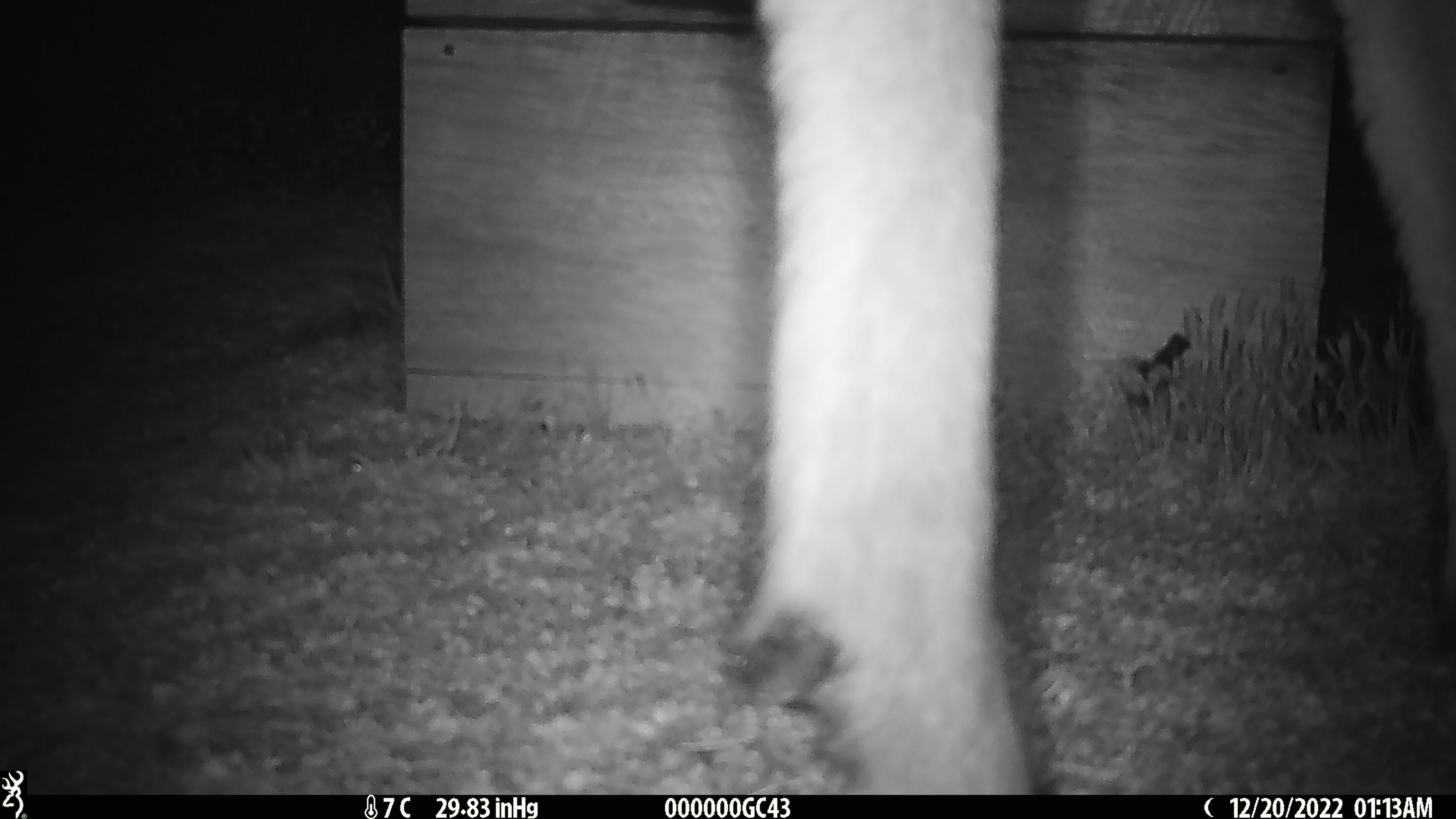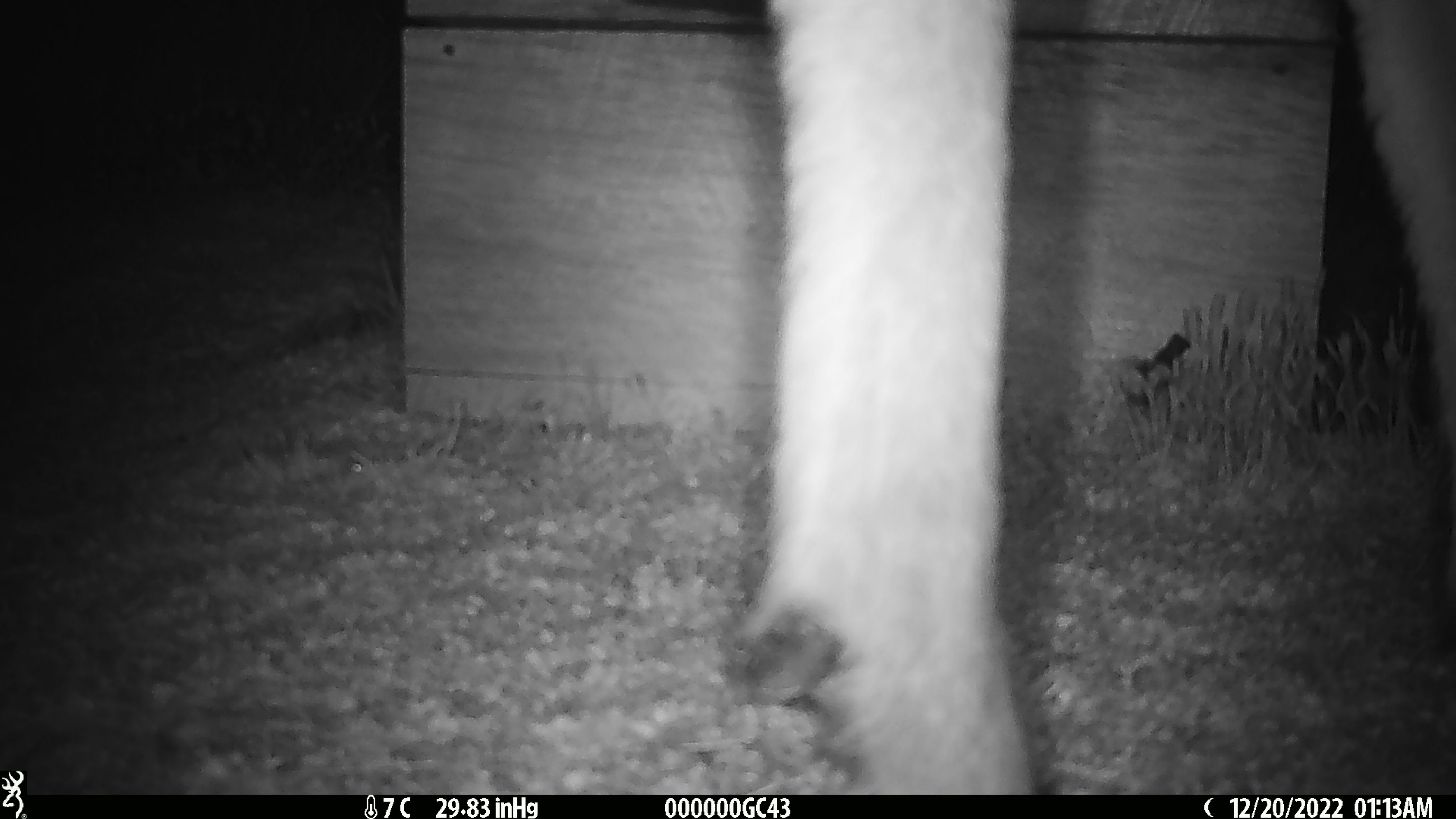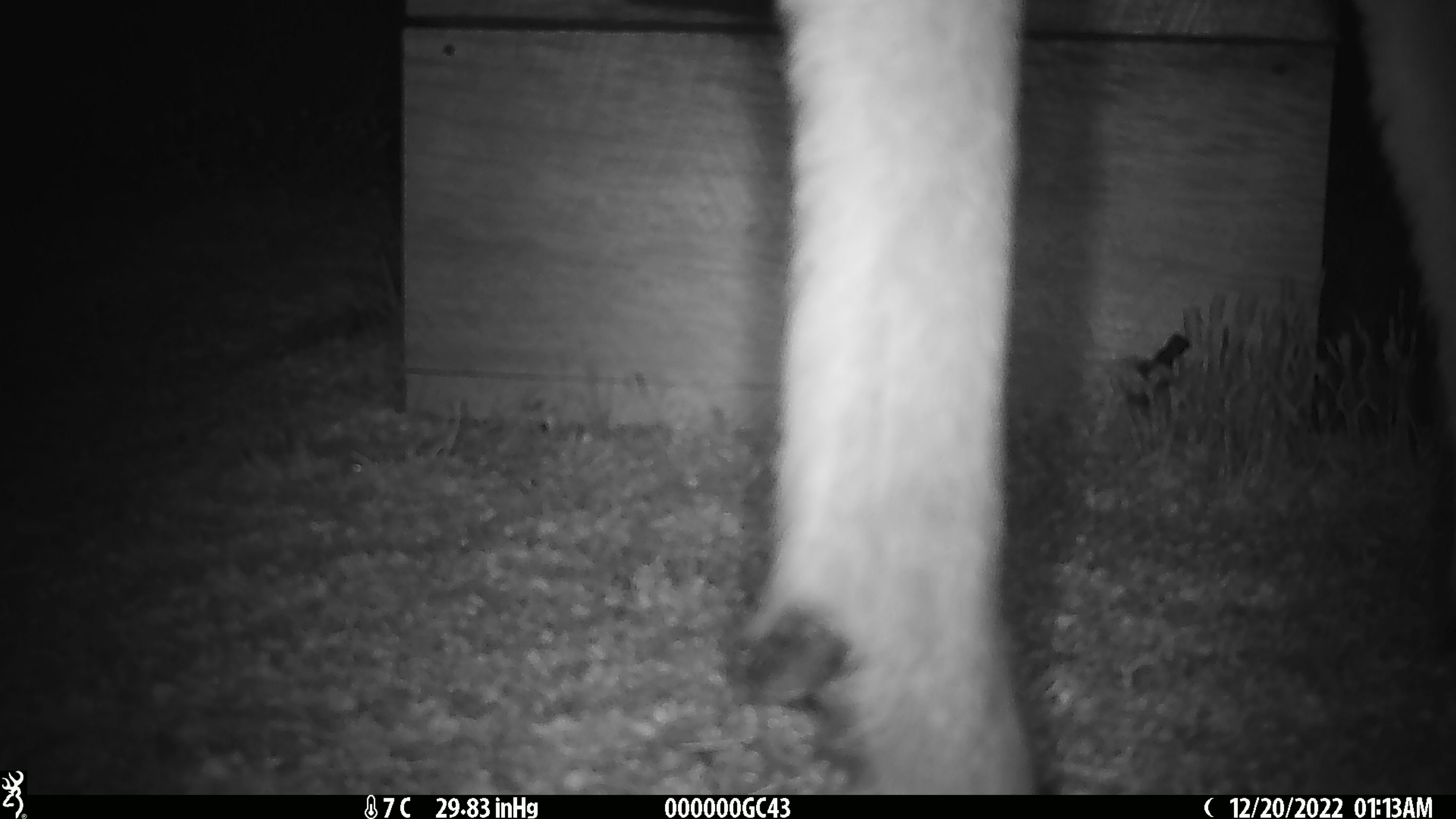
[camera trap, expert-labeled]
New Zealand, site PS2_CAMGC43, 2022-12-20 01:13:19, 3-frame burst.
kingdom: Animalia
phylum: Chordata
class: Mammalia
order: Artiodactyla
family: Cervidae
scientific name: Cervidae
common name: deer